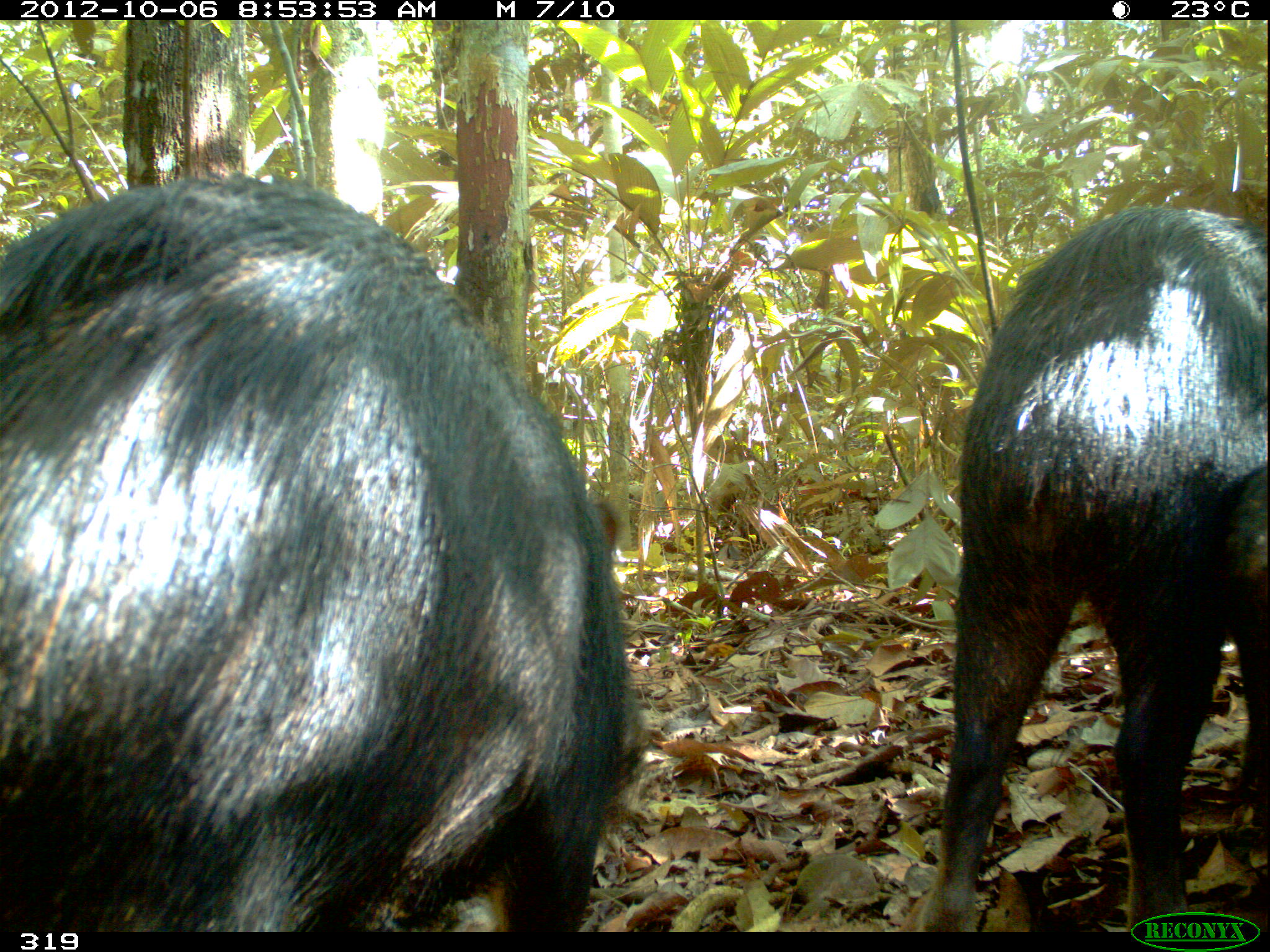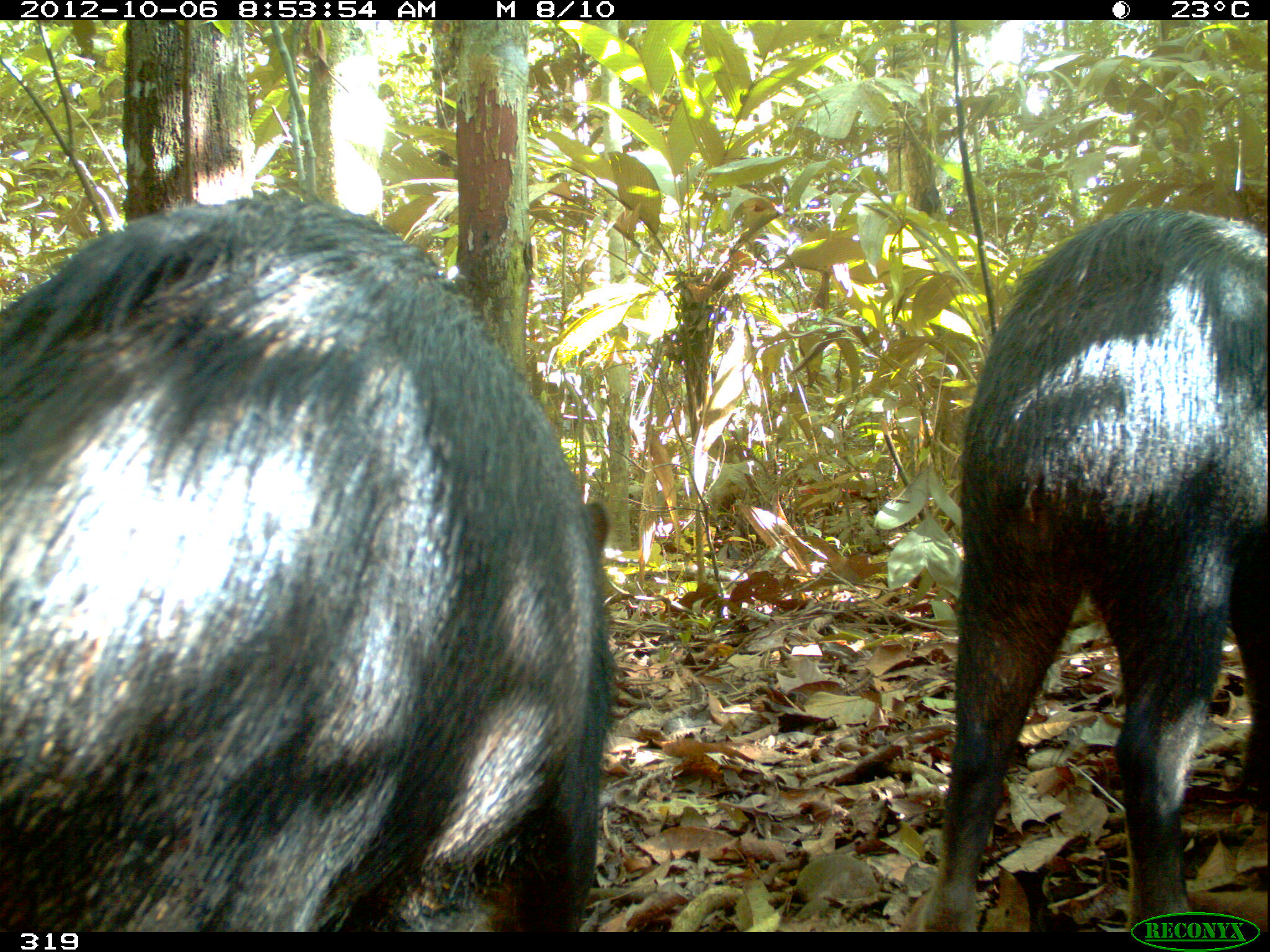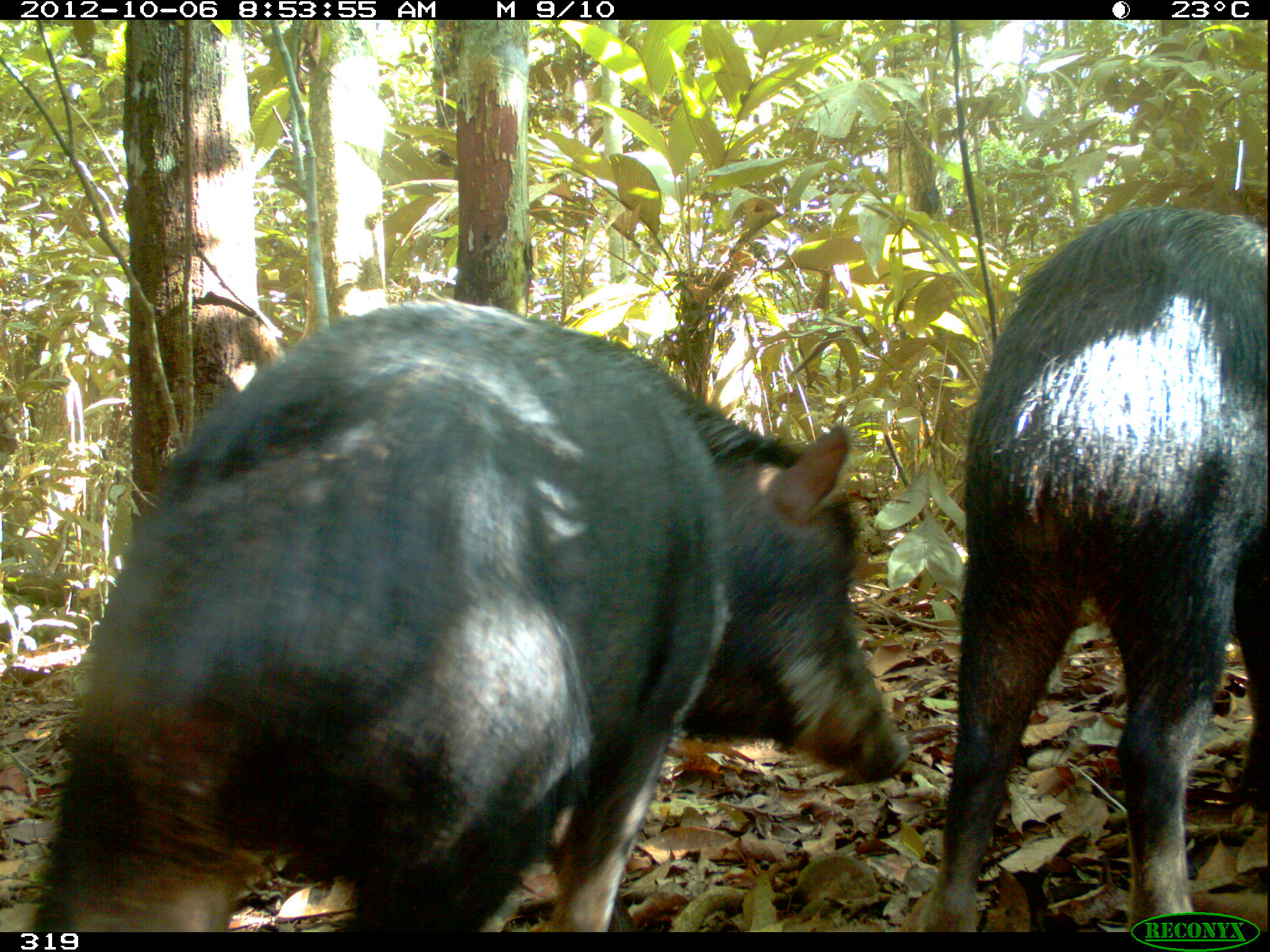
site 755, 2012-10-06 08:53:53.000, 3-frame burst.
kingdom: Animalia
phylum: Chordata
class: Mammalia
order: Artiodactyla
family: Tayassuidae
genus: Tayassu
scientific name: Tayassu pecari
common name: white-lipped peccary